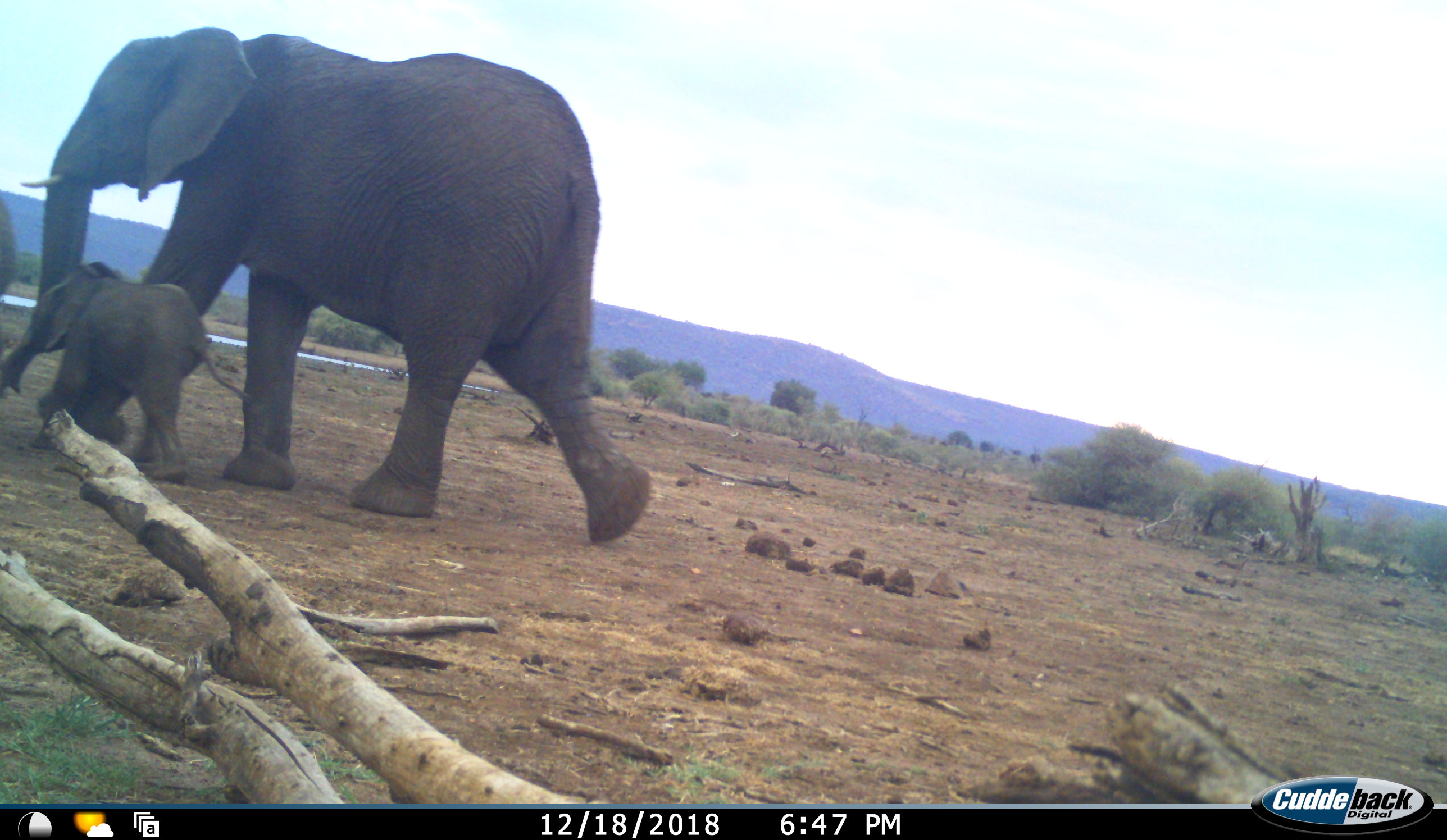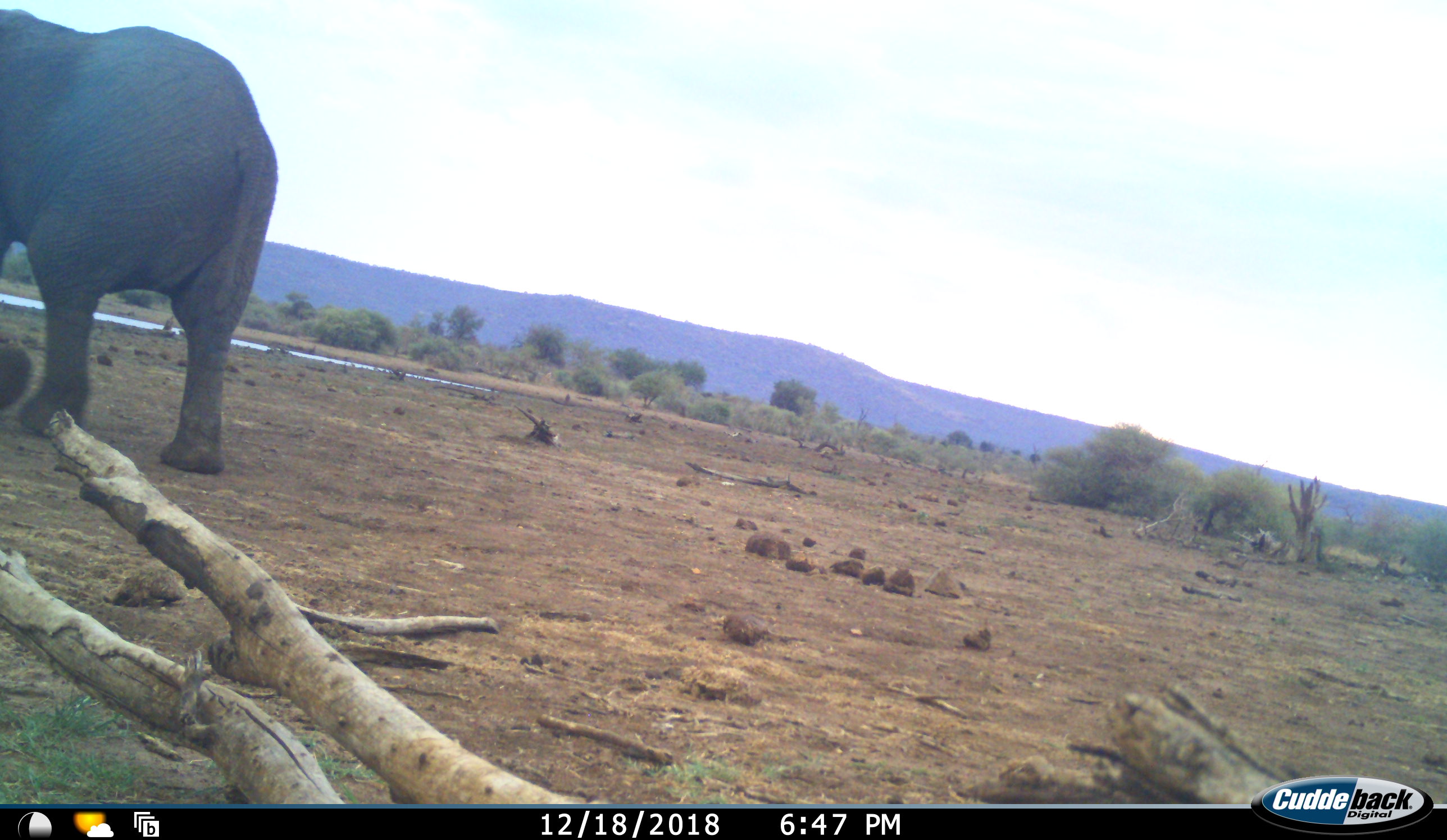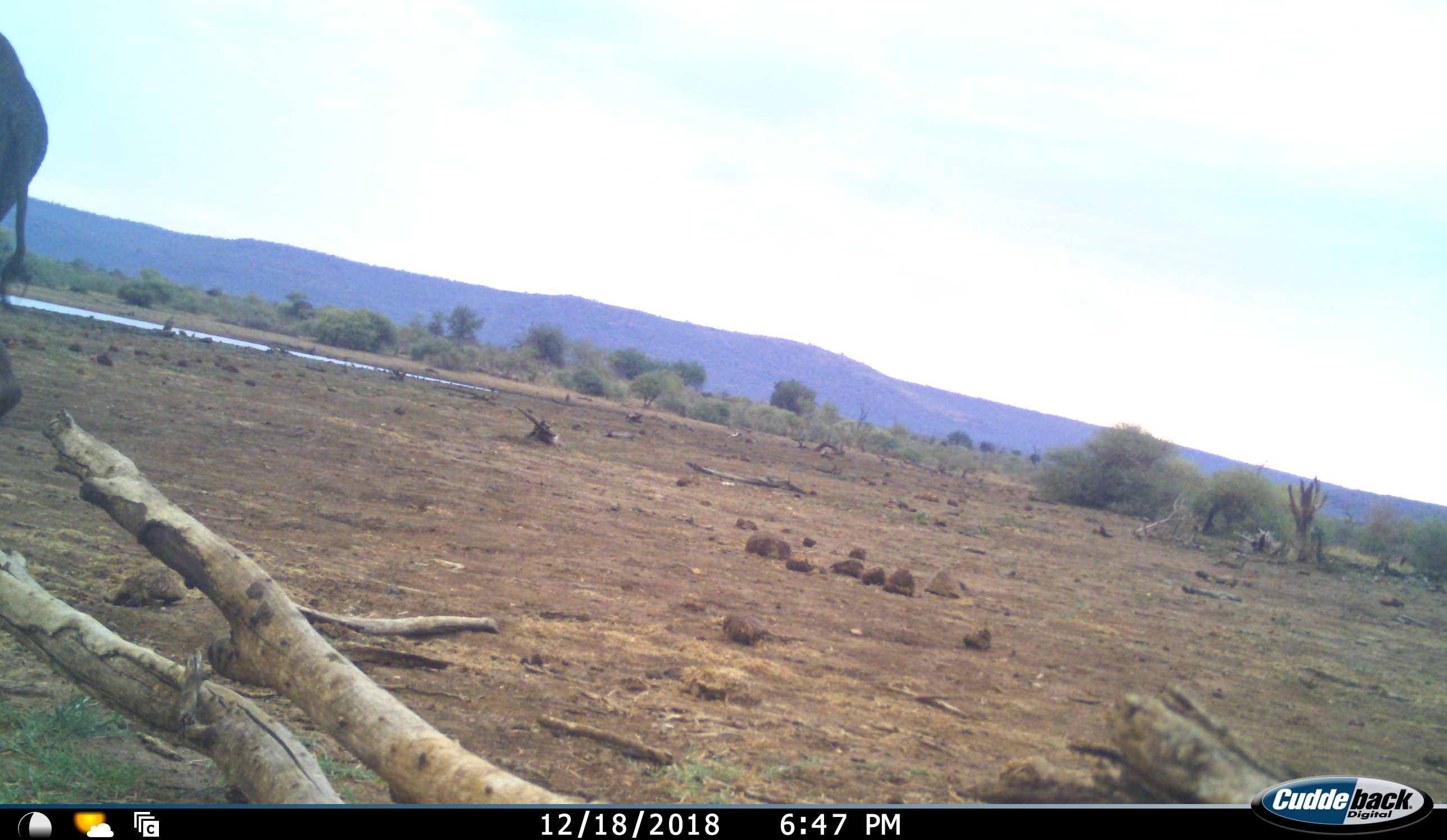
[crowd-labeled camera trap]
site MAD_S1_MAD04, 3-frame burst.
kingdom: Animalia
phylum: Chordata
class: Mammalia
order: Proboscidea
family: Elephantidae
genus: Loxodonta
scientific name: Loxodonta africana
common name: african bush elephant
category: elephant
Elephant (african bush elephant) (Loxodonta africana), count 2. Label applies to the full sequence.